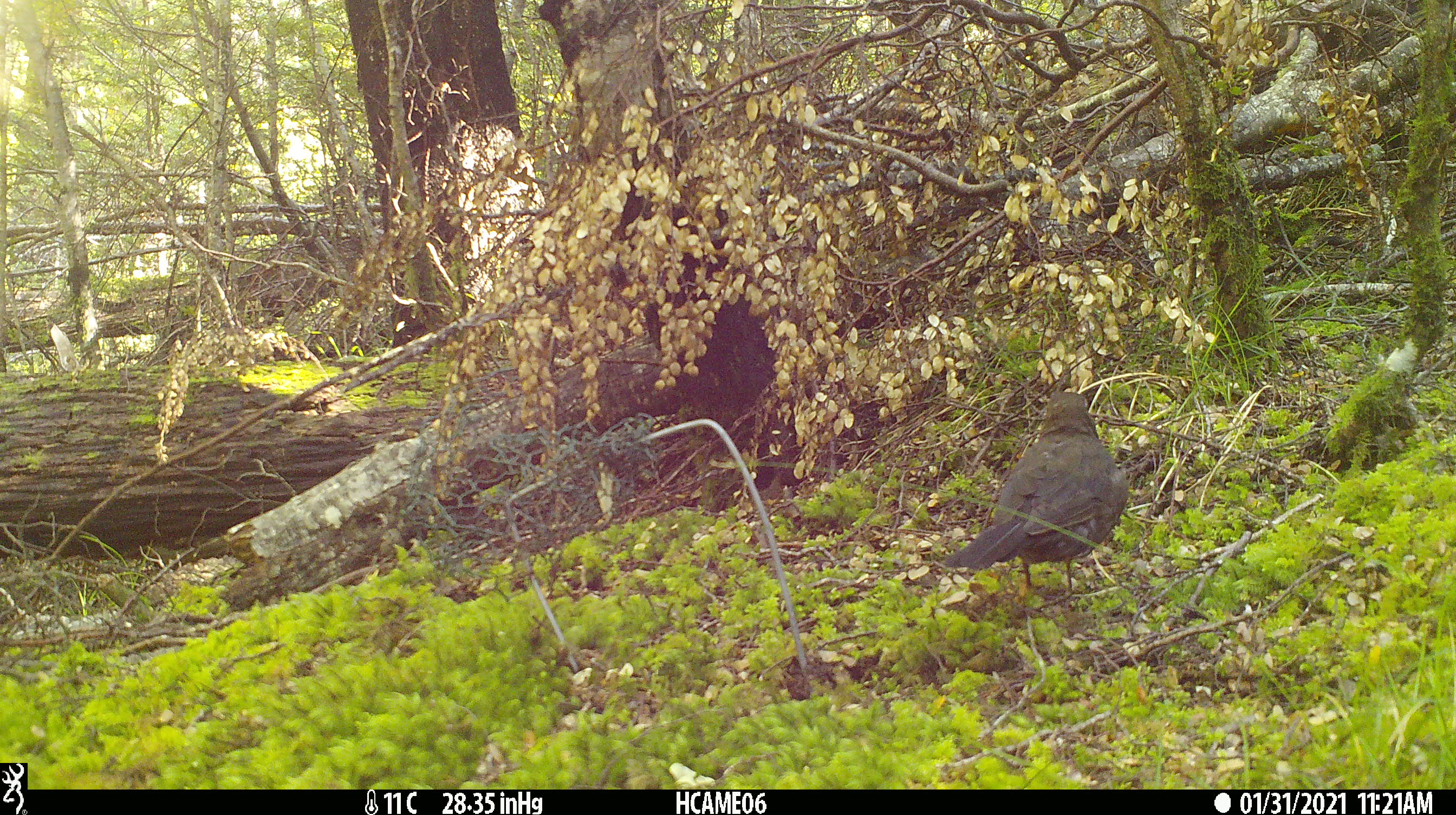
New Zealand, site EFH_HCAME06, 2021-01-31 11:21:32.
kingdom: Animalia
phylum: Chordata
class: Aves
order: Passeriformes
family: Turdidae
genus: Turdus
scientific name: Turdus merula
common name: eurasian blackbird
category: blackbird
Blackbird (eurasian blackbird) (Turdus merula).